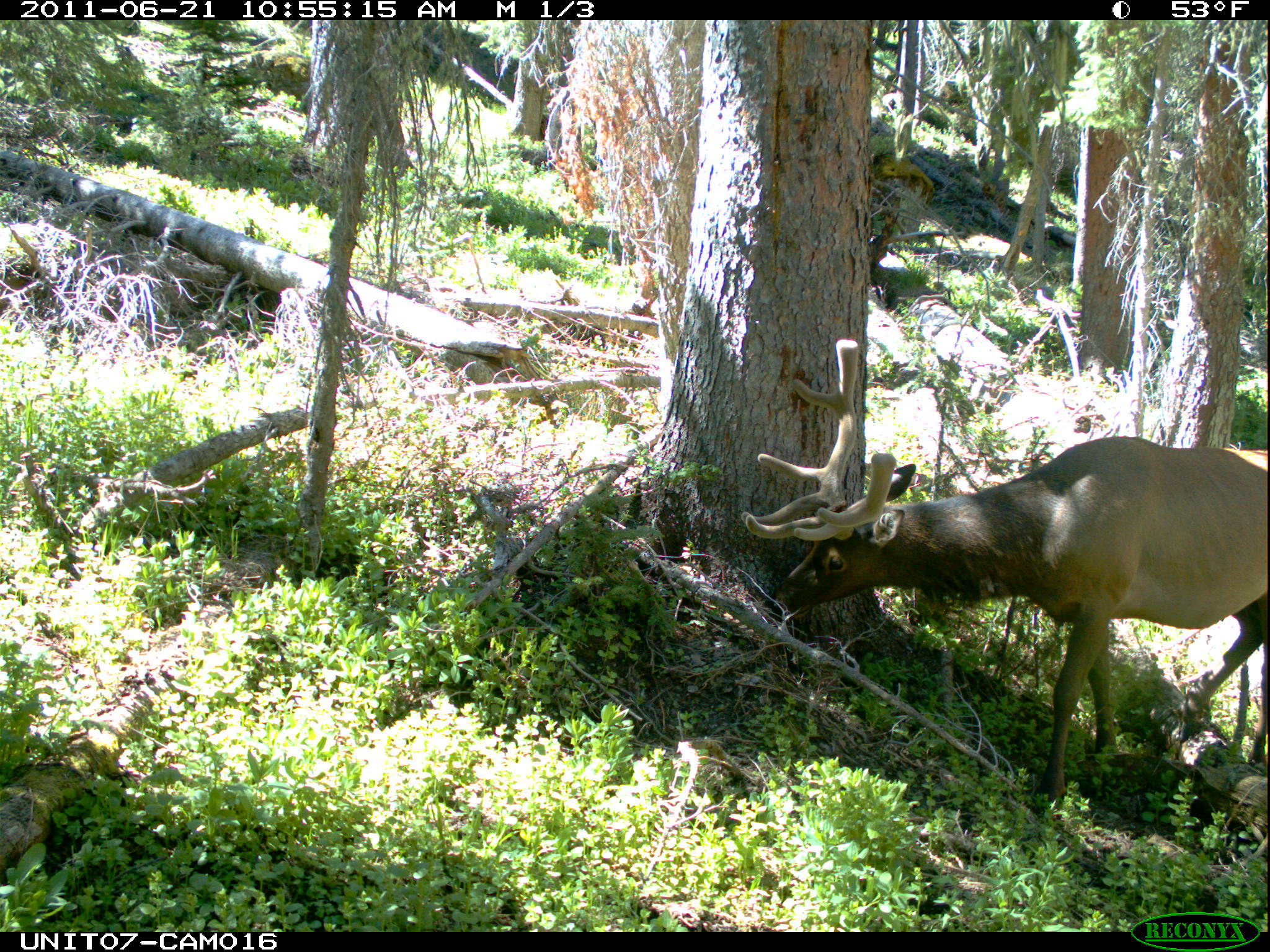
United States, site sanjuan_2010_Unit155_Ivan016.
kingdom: Animalia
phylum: Chordata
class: Mammalia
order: Artiodactyla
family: Cervidae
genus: Cervus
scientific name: Cervus elaphus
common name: red deer